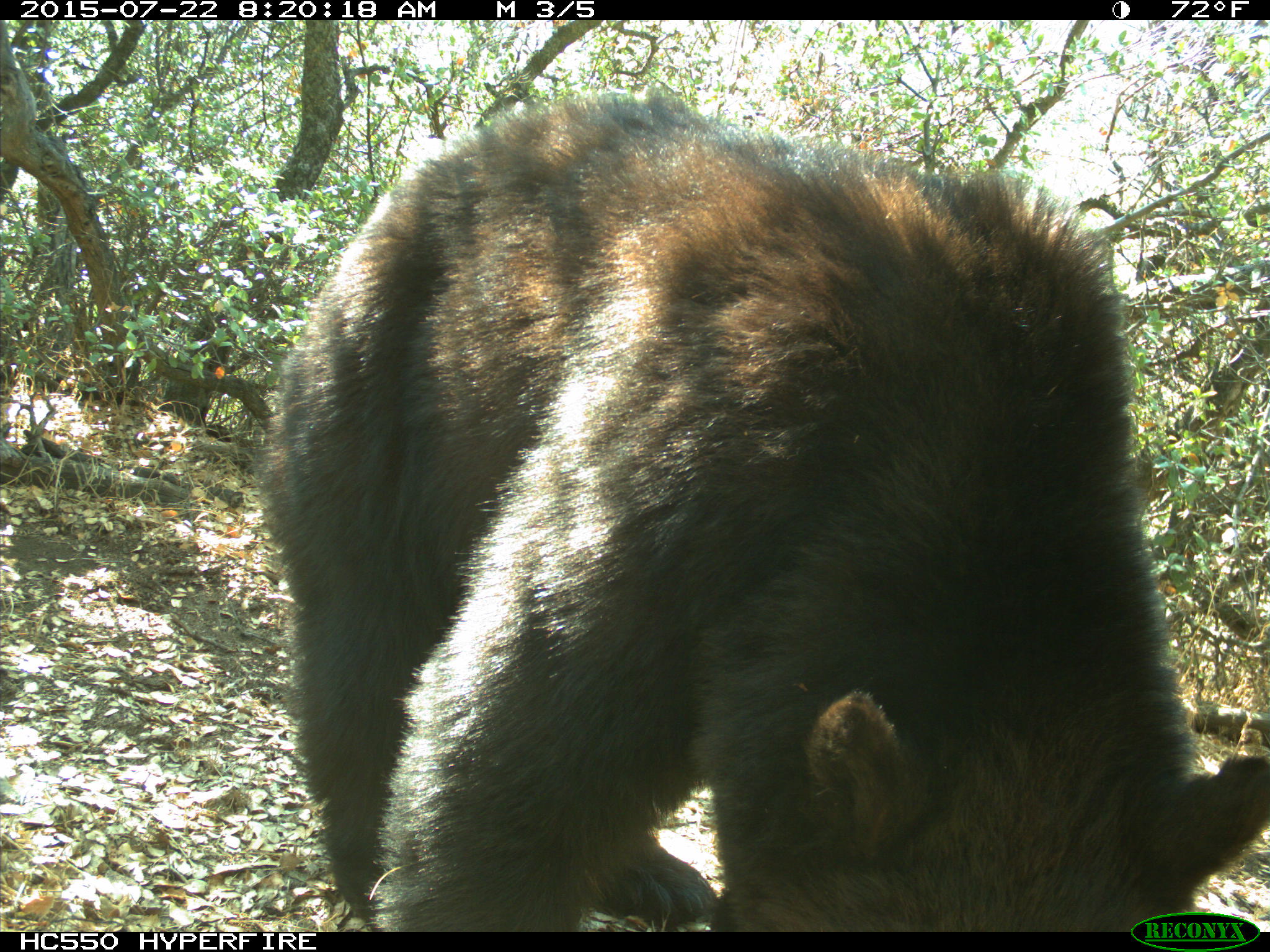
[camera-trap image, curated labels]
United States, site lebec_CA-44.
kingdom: Animalia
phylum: Chordata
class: Mammalia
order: Carnivora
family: Ursidae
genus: Ursus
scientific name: Ursus americanus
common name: american black bear